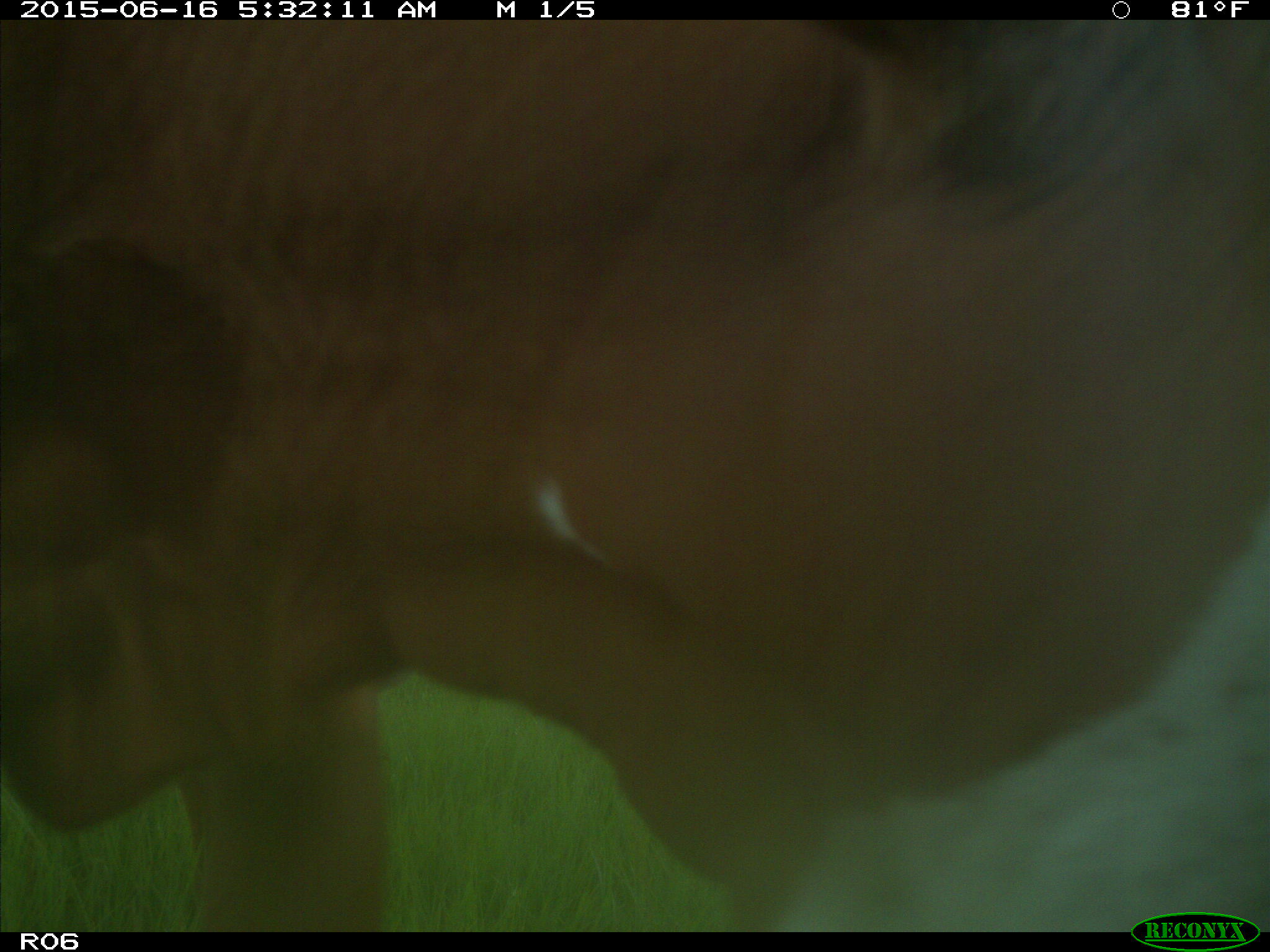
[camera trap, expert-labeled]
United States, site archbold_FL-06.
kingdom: Animalia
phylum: Chordata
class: Mammalia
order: Artiodactyla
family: Bovidae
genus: Bos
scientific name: Bos taurus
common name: domestic cow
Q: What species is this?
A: Bos taurus (domestic cow).